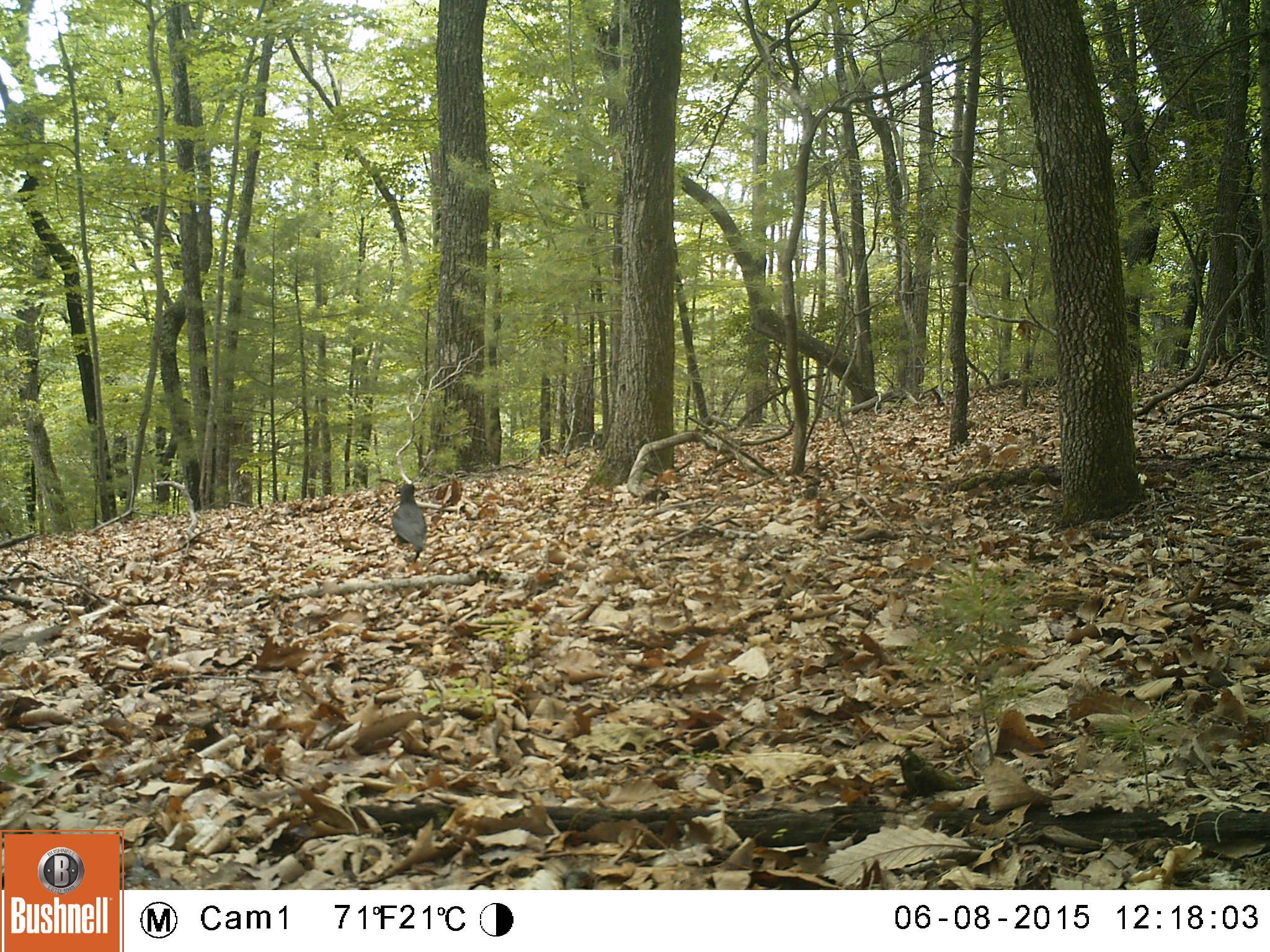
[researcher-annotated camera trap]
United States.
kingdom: Animalia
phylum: Chordata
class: Aves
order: Passeriformes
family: Corvidae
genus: Corvus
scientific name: Corvus brachyrhynchos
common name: american crow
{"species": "American Crow (Corvus brachyrhynchos)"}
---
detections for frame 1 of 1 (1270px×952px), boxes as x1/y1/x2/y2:
American Crow: 390/475/439/561